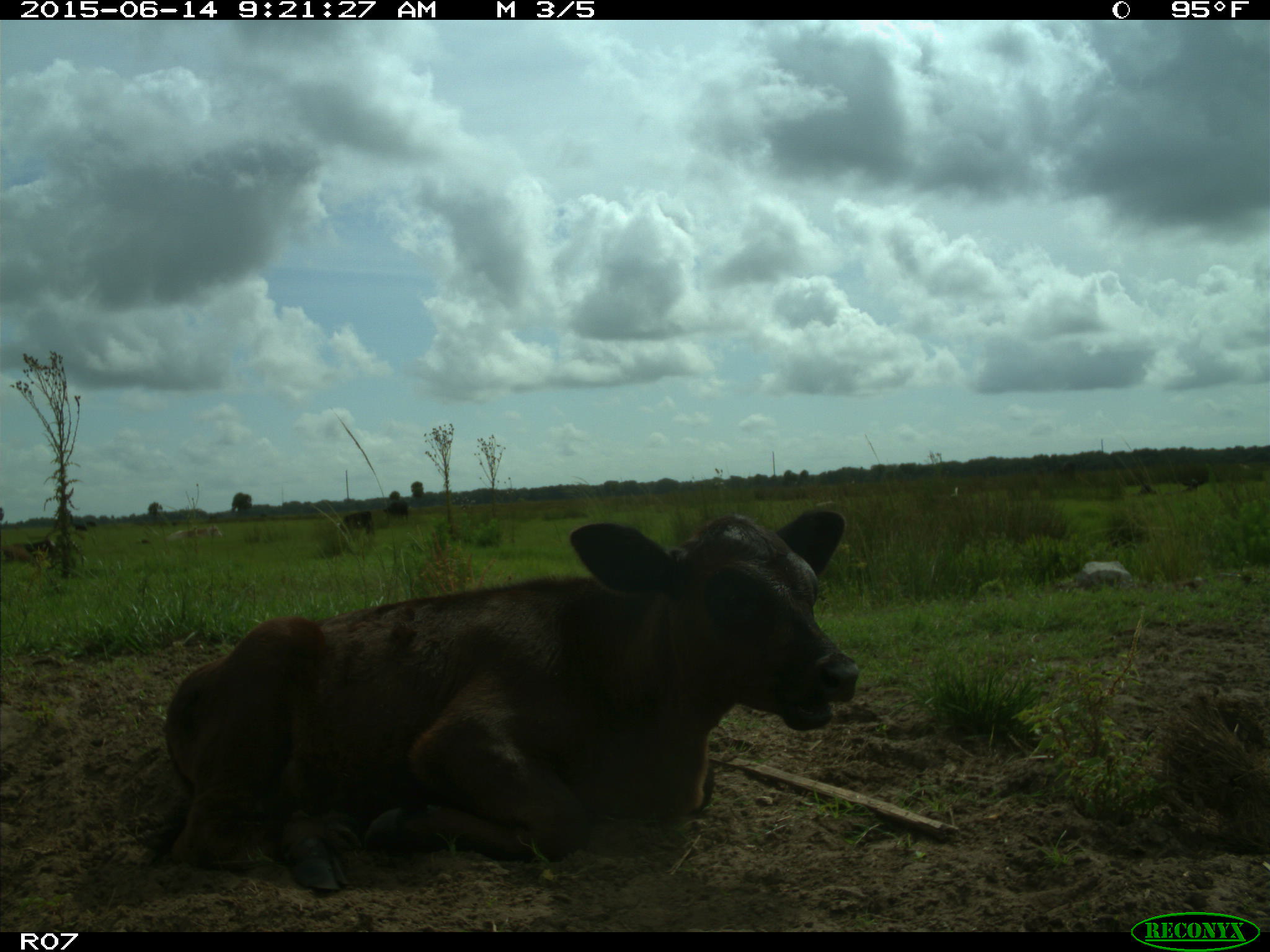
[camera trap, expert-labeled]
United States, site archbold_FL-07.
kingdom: Animalia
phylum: Chordata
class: Mammalia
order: Artiodactyla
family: Bovidae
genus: Bos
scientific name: Bos taurus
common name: domestic cow